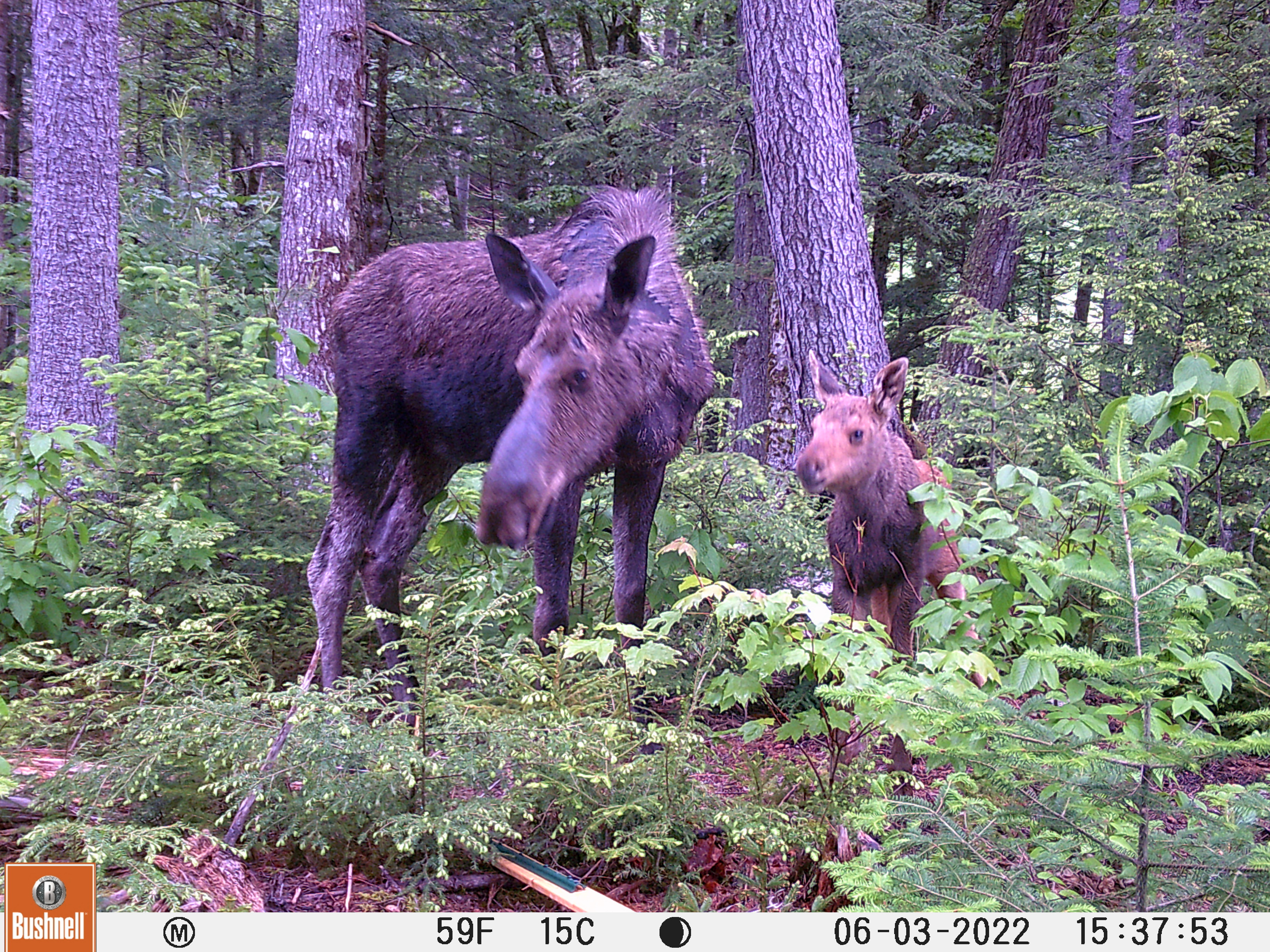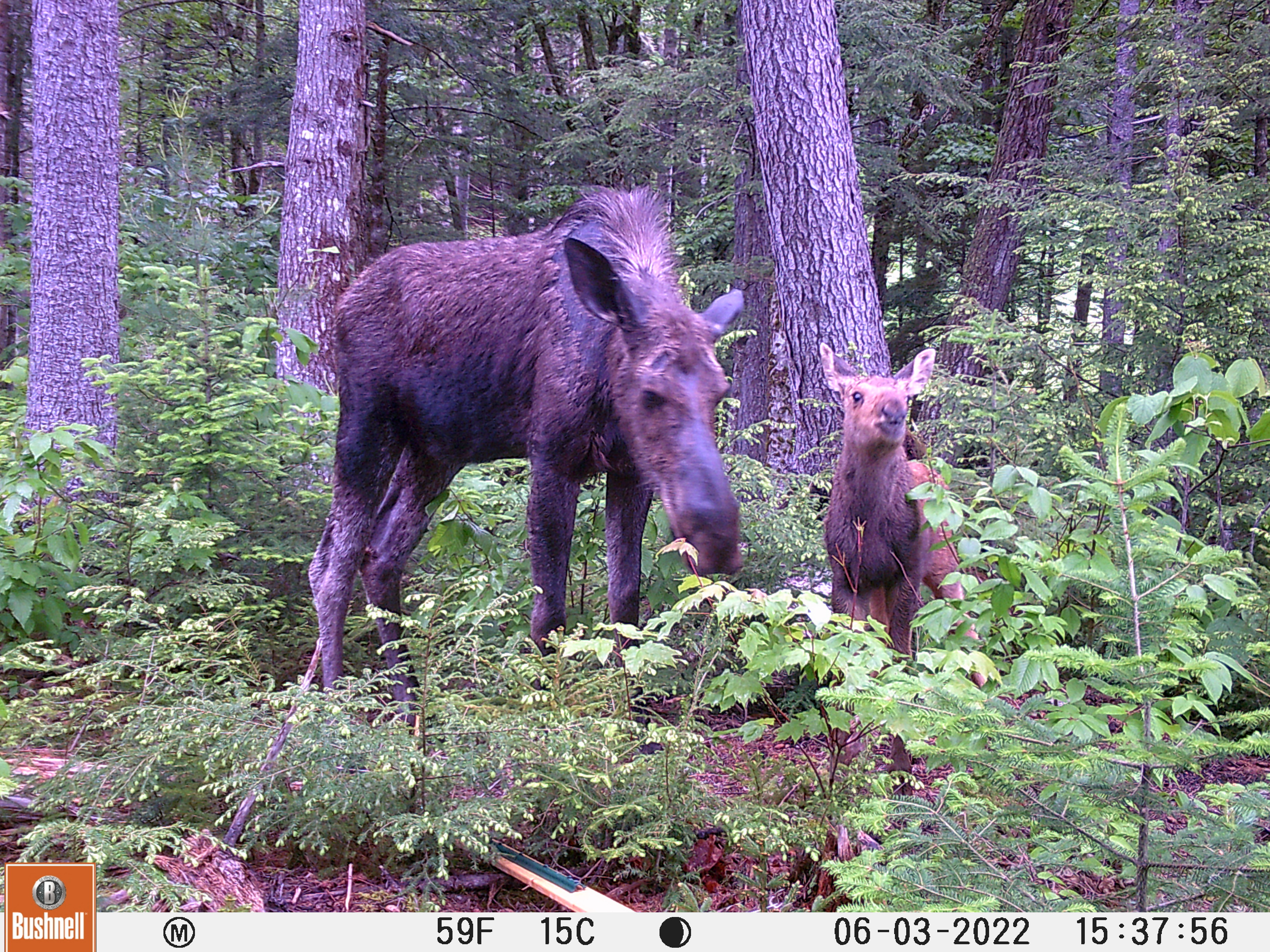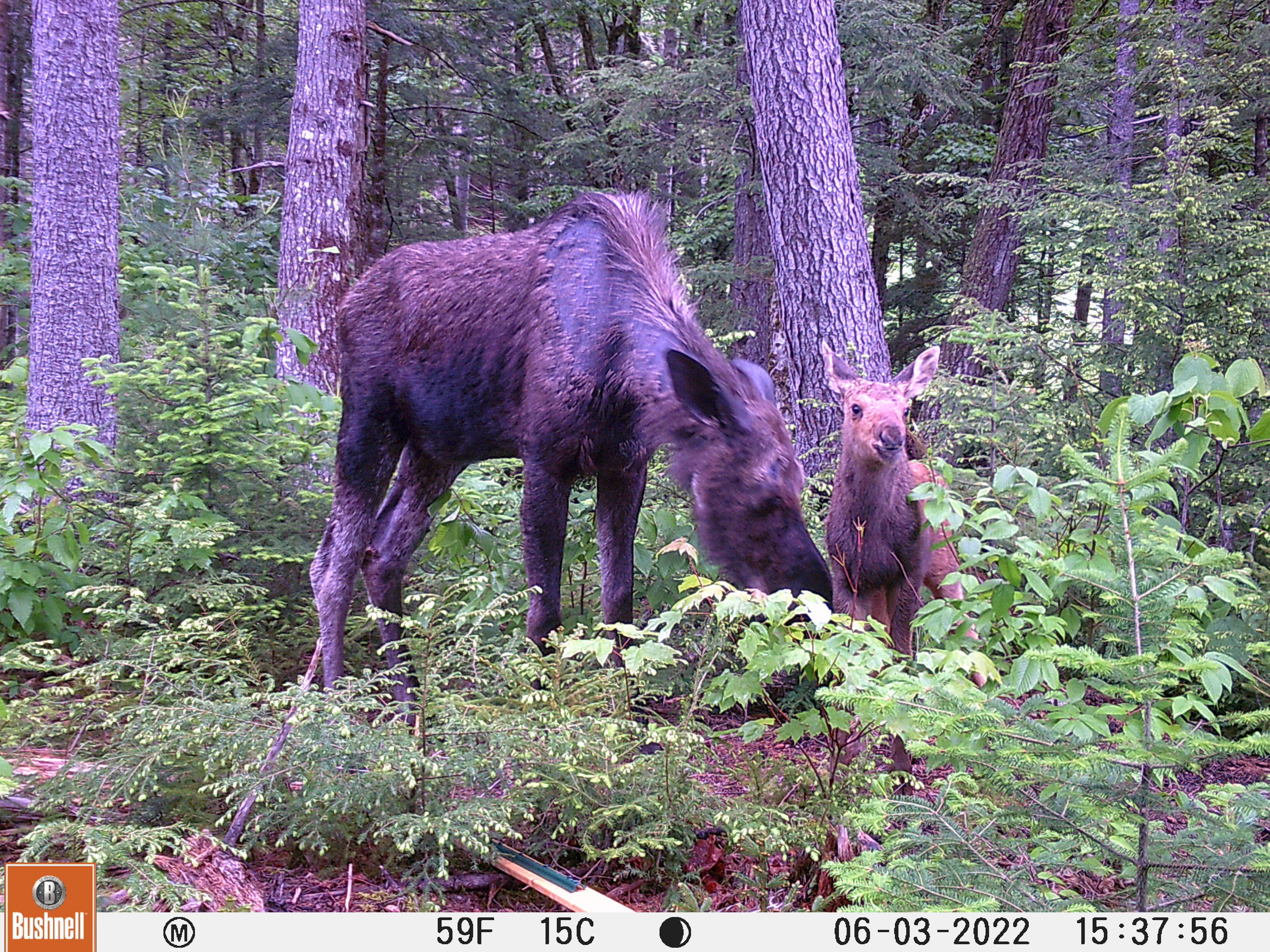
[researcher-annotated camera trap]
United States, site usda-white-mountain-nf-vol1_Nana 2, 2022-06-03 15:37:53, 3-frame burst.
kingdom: Animalia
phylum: Chordata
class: Mammalia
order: Artiodactyla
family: Cervidae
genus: Alces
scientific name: Alces alces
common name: moose